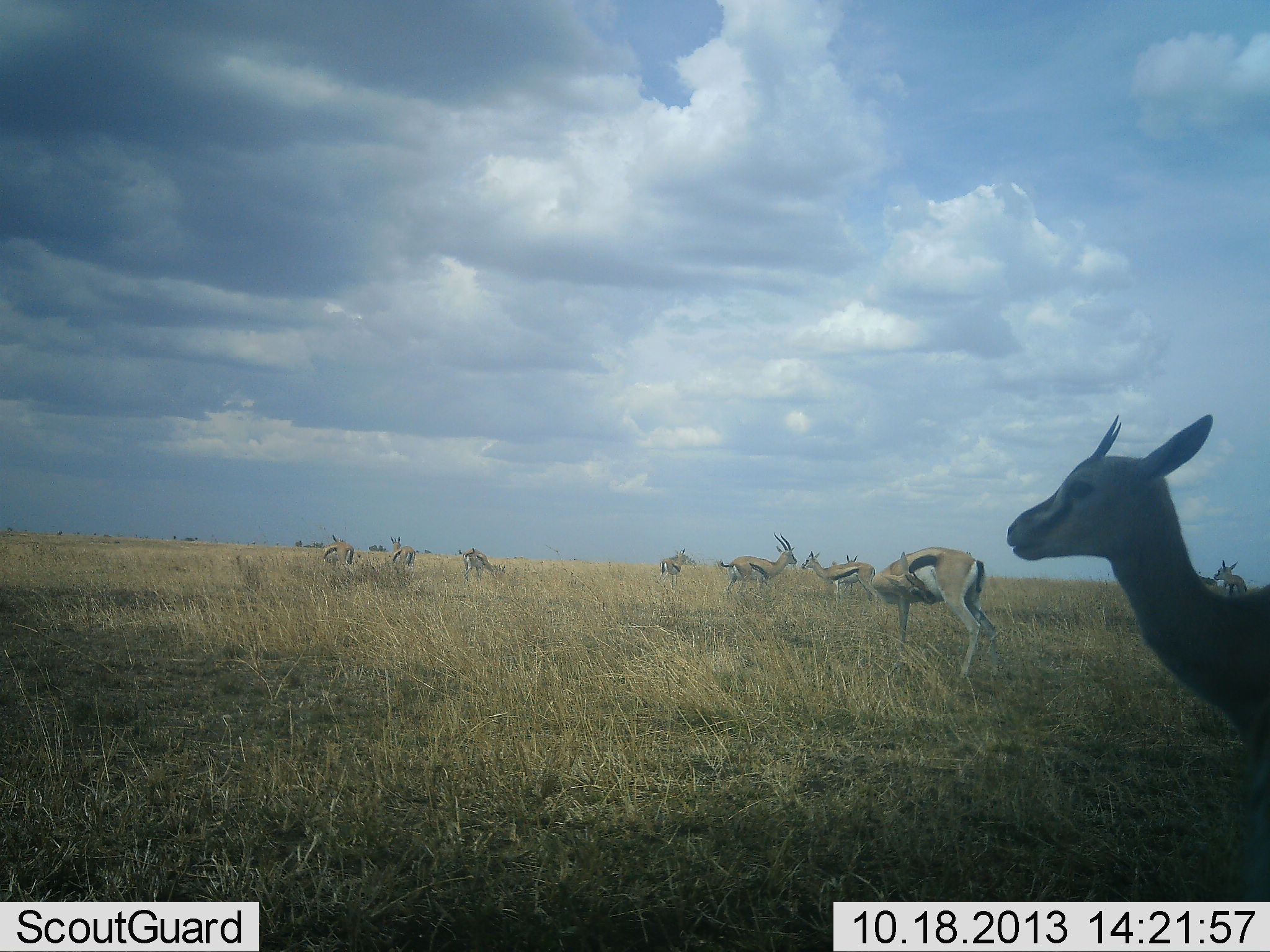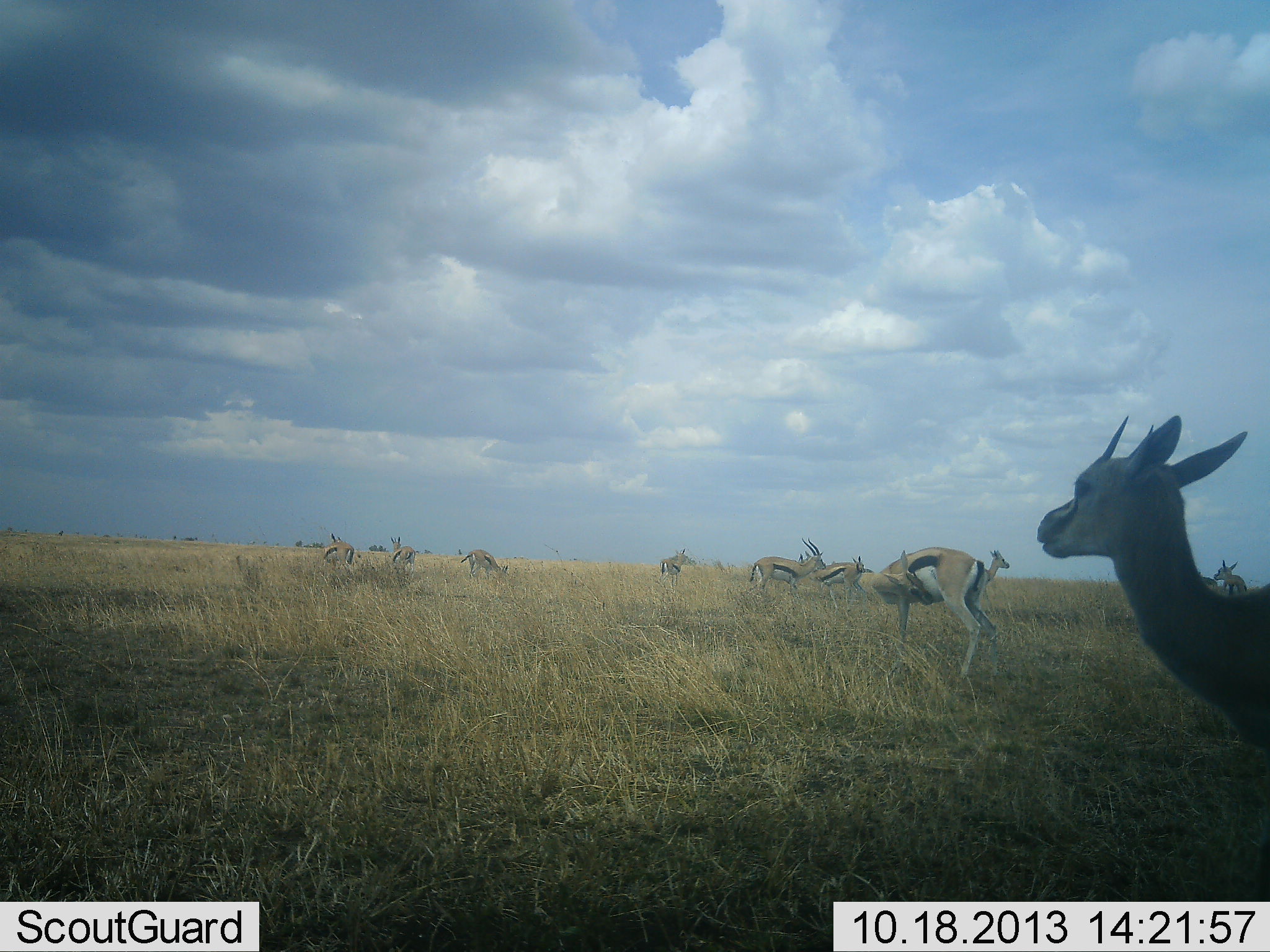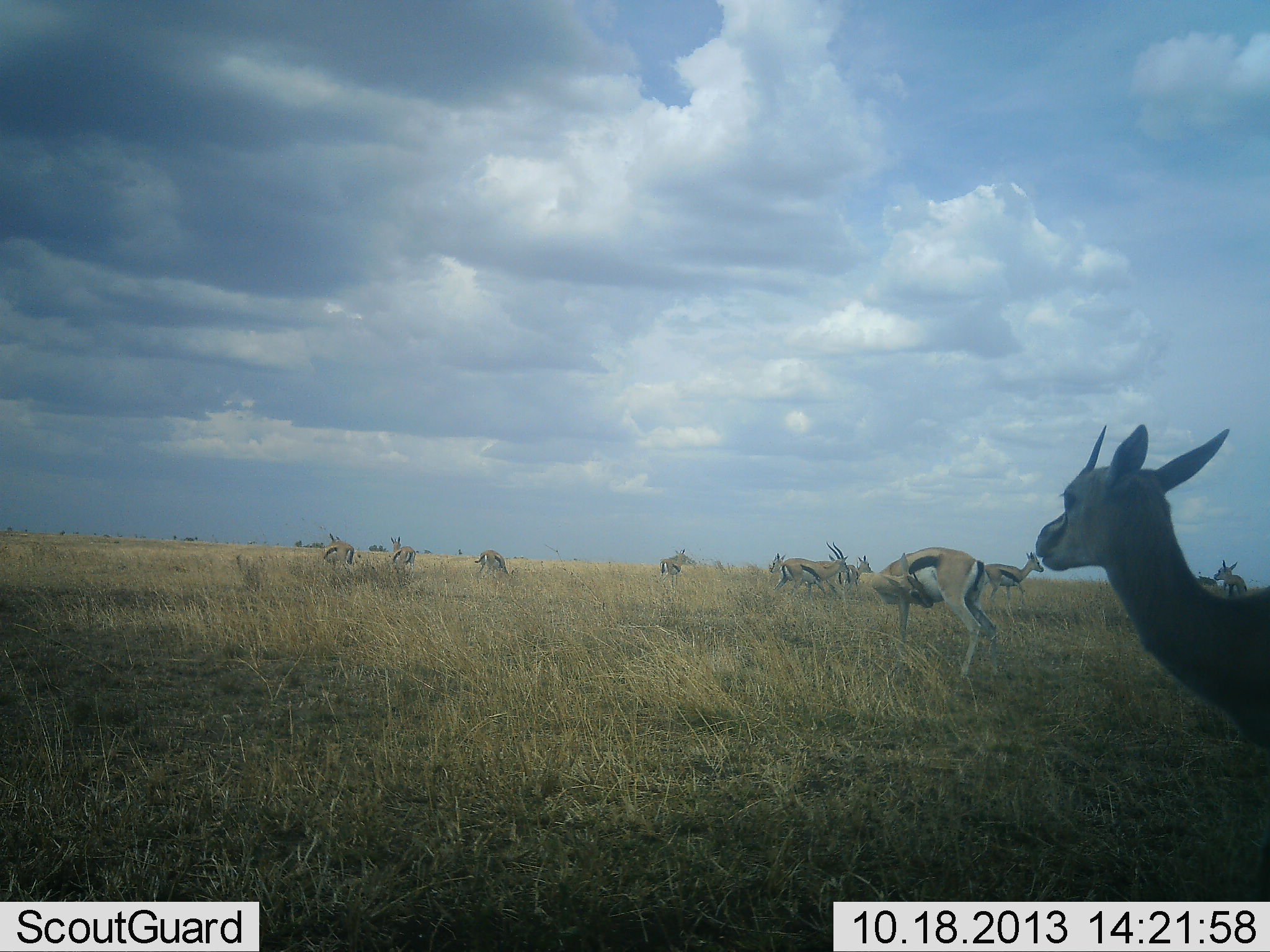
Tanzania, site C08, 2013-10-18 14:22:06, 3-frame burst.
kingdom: Animalia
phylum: Chordata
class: Mammalia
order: Artiodactyla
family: Bovidae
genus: Eudorcas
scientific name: Eudorcas thomsonii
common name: thomson's gazelle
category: gazellethomsons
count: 11-50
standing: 100%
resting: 0%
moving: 60%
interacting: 10%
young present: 0%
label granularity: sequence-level